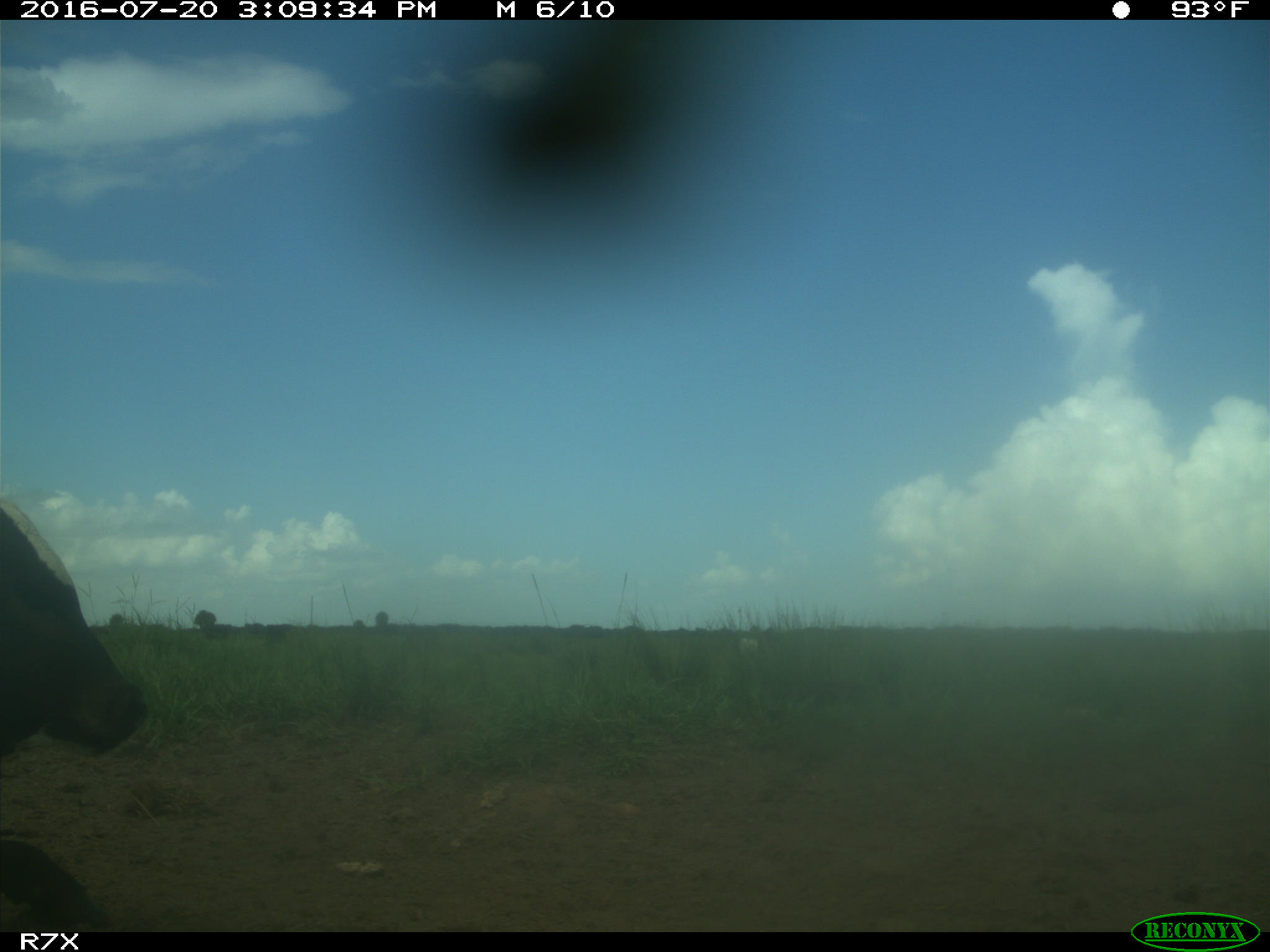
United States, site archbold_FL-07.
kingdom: Animalia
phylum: Chordata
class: Mammalia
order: Artiodactyla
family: Bovidae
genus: Bos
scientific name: Bos taurus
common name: domestic cow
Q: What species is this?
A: Bos taurus (domestic cow).